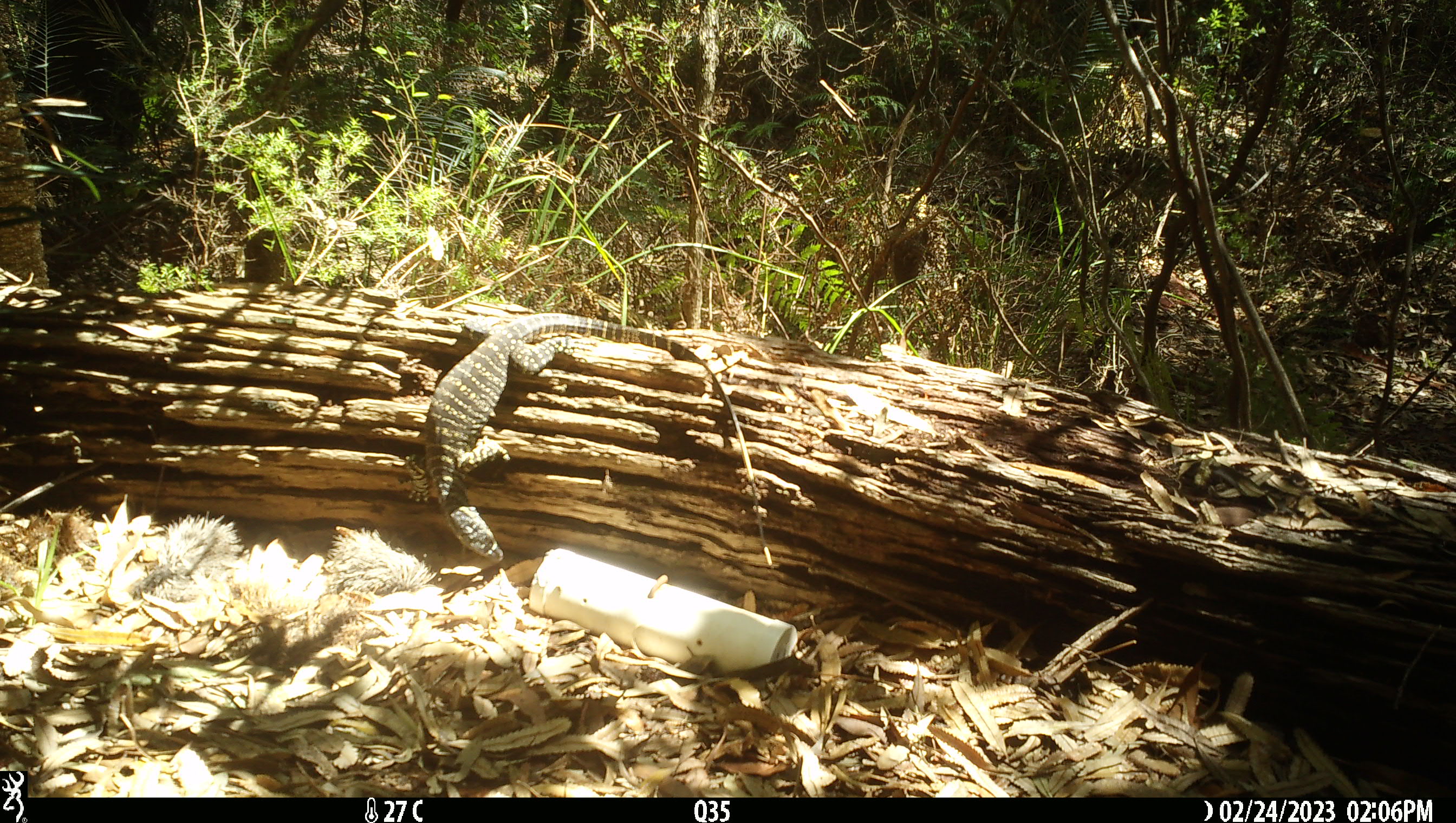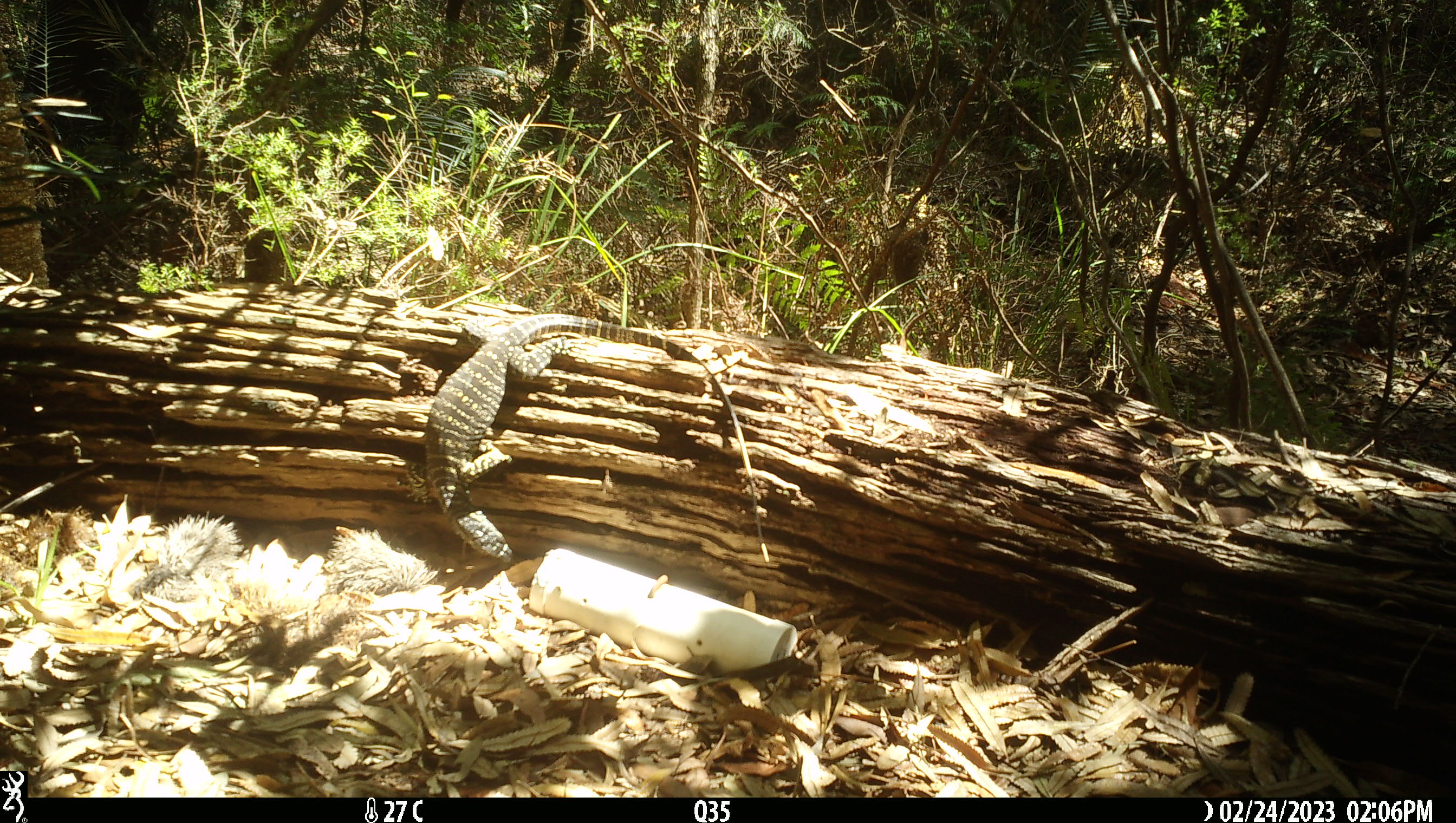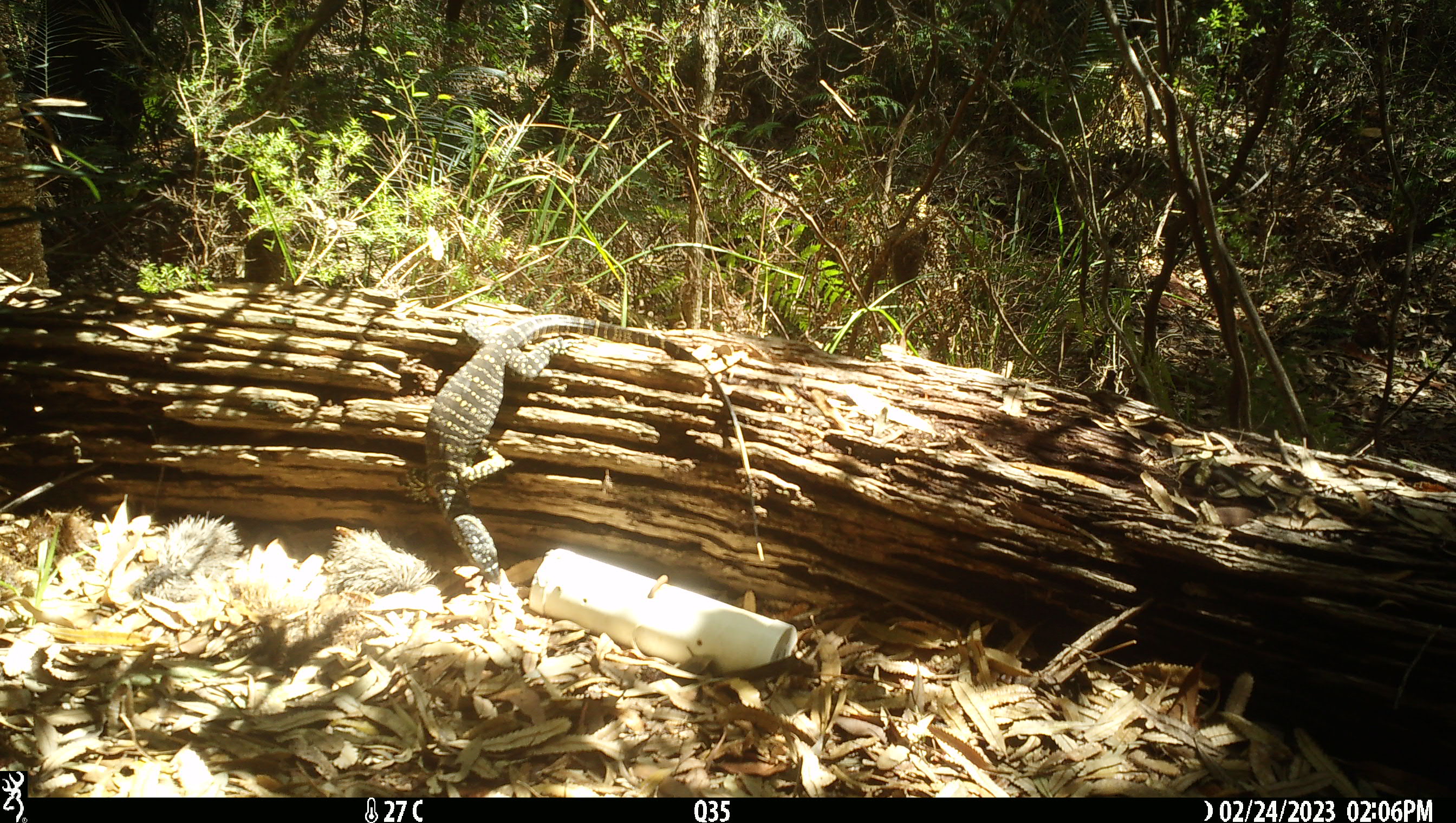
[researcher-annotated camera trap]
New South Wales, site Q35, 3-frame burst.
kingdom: Animalia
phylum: Chordata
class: Reptilia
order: Squamata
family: Varanidae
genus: Varanus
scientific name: Varanus varius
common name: lace monitor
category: goanna